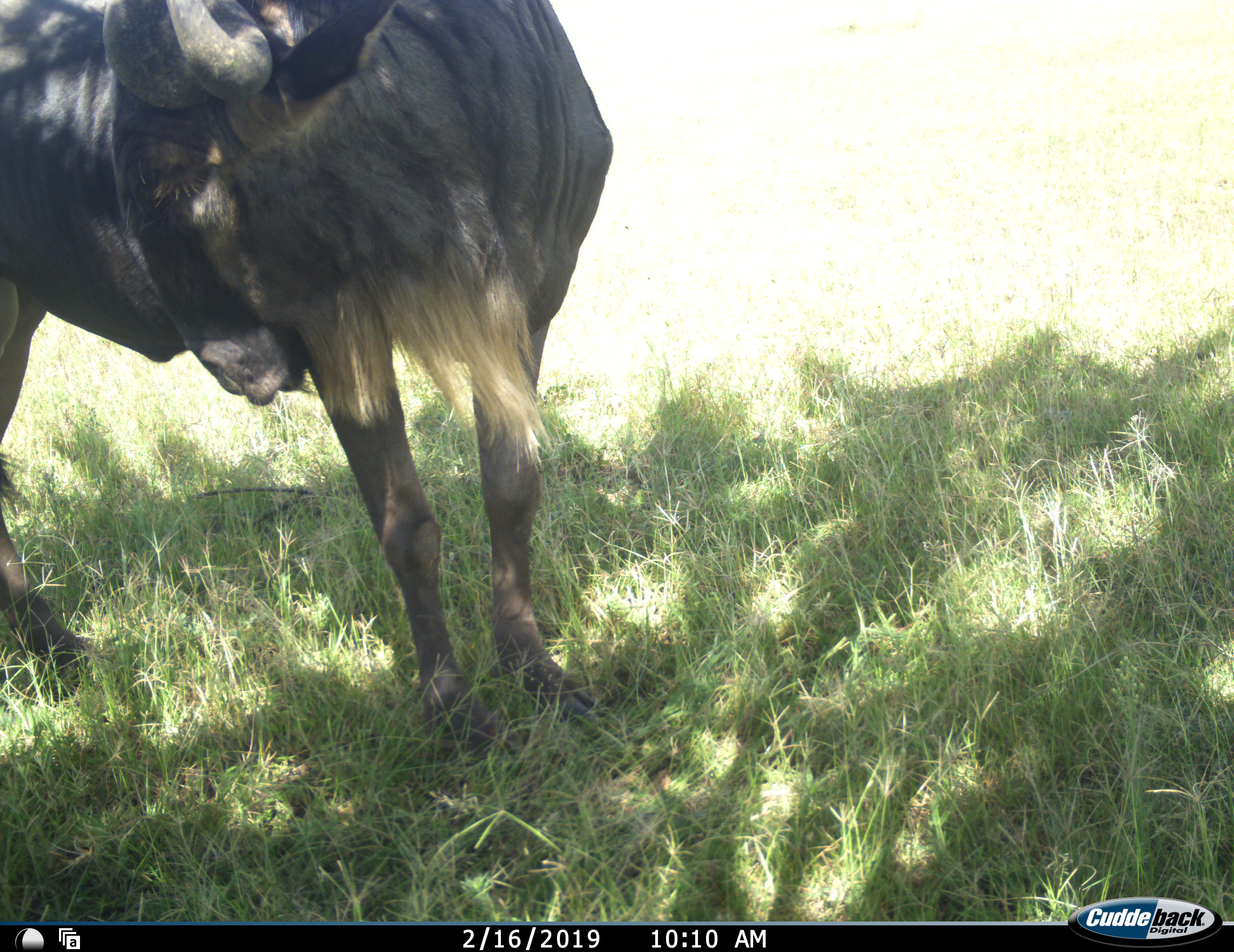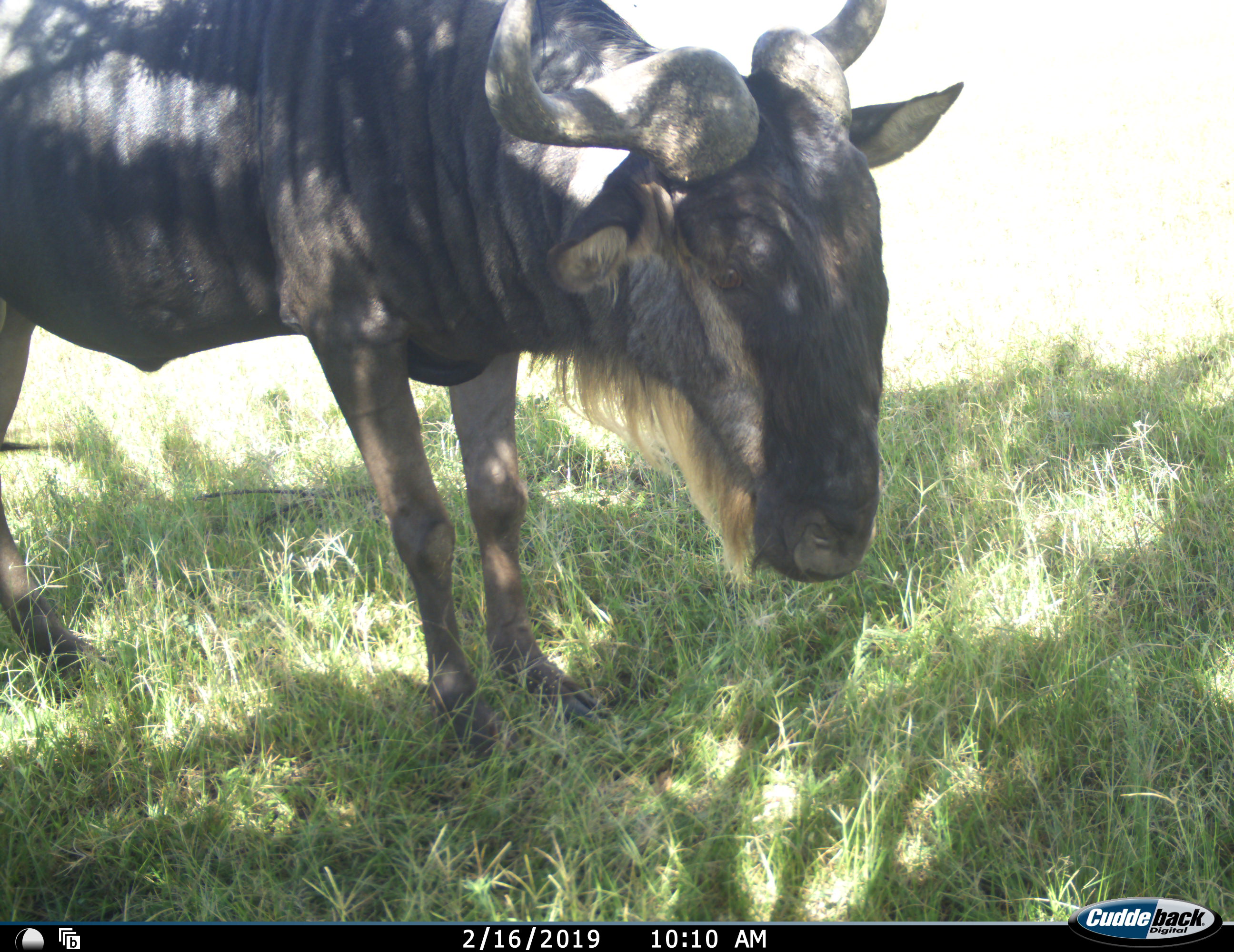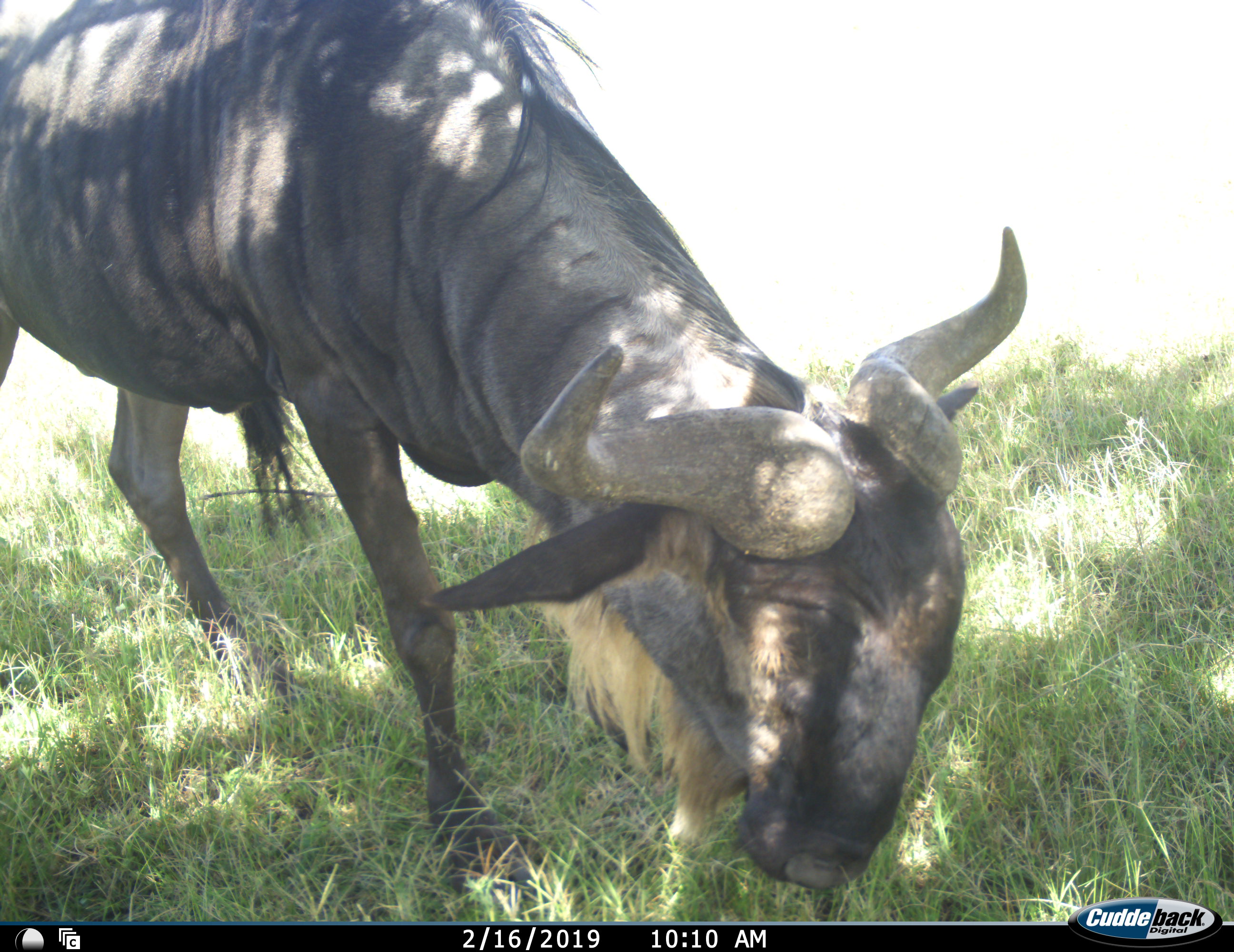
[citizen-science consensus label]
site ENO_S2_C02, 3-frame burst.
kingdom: Animalia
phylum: Chordata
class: Mammalia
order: Artiodactyla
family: Bovidae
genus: Connochaetes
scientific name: Connochaetes taurinus taurinus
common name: blue wildebeest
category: wildebeestblue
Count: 1.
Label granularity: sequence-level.